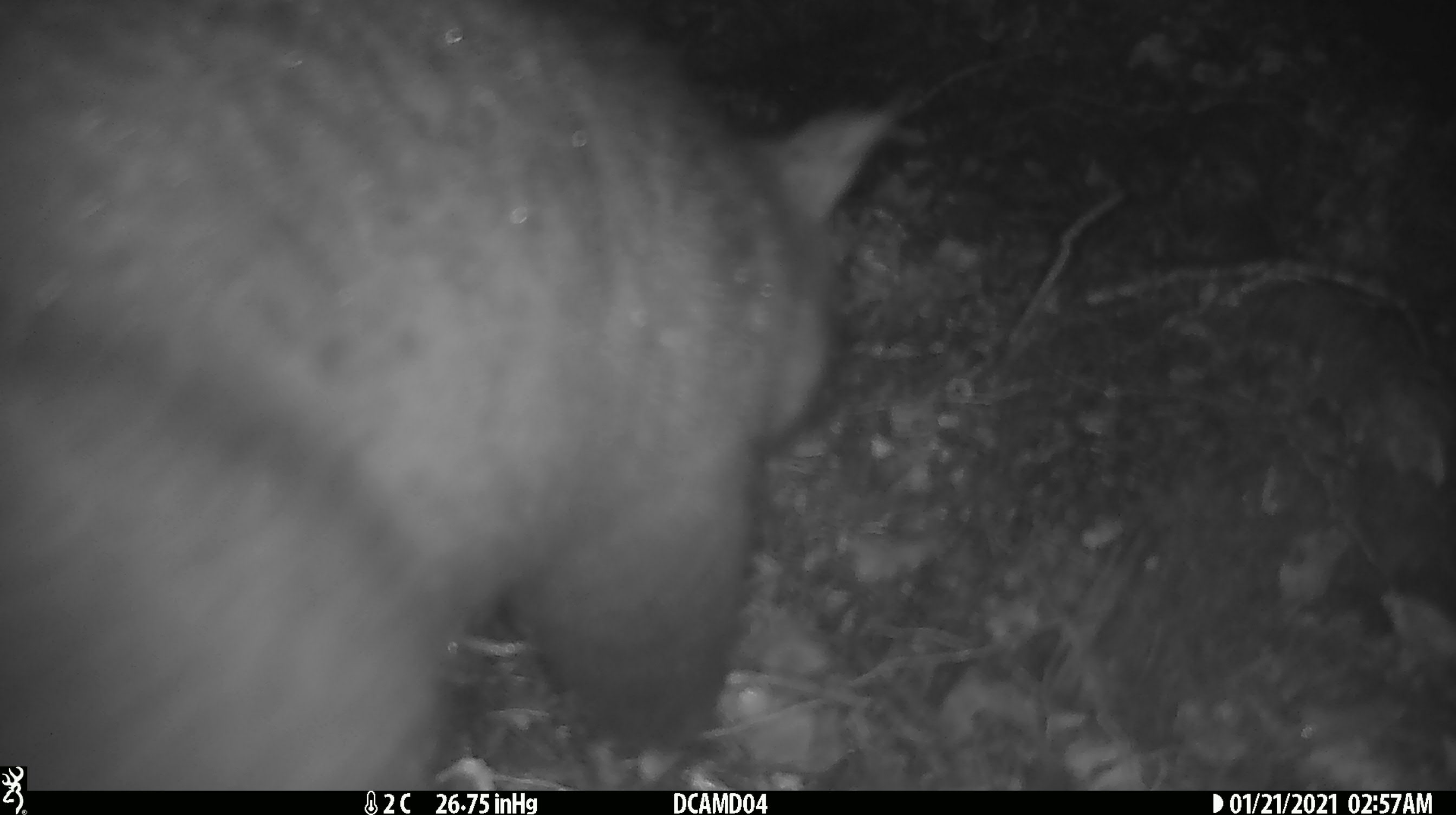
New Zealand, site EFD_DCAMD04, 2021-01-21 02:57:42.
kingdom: Animalia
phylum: Chordata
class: Mammalia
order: Diprotodontia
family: Phalangeridae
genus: Trichosurus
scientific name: Trichosurus vulpecula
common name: common brushtail possum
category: possum